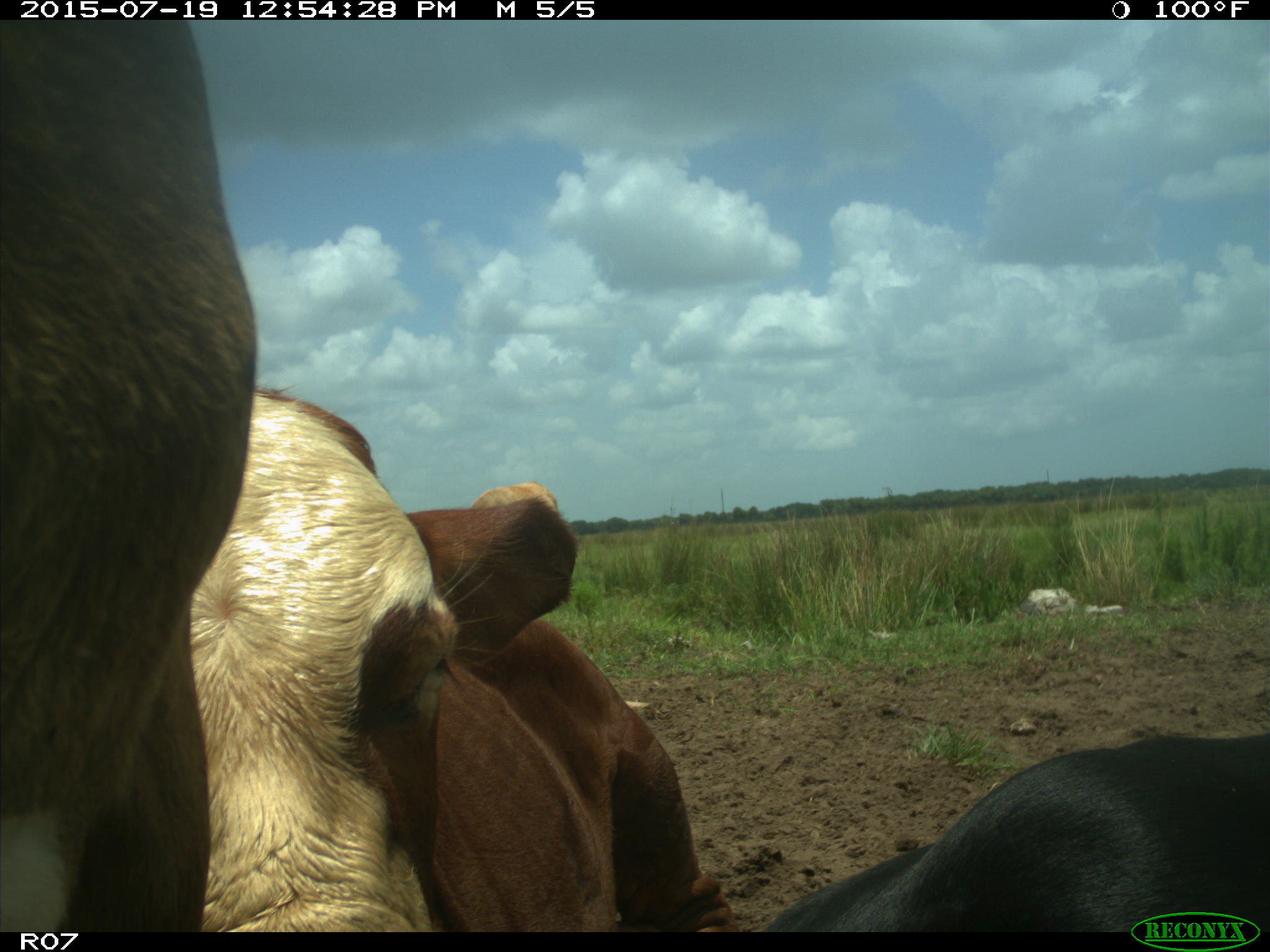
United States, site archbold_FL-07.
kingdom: Animalia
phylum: Chordata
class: Mammalia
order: Artiodactyla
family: Bovidae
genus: Bos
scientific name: Bos taurus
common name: domestic cow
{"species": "Bos taurus (domestic cow)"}